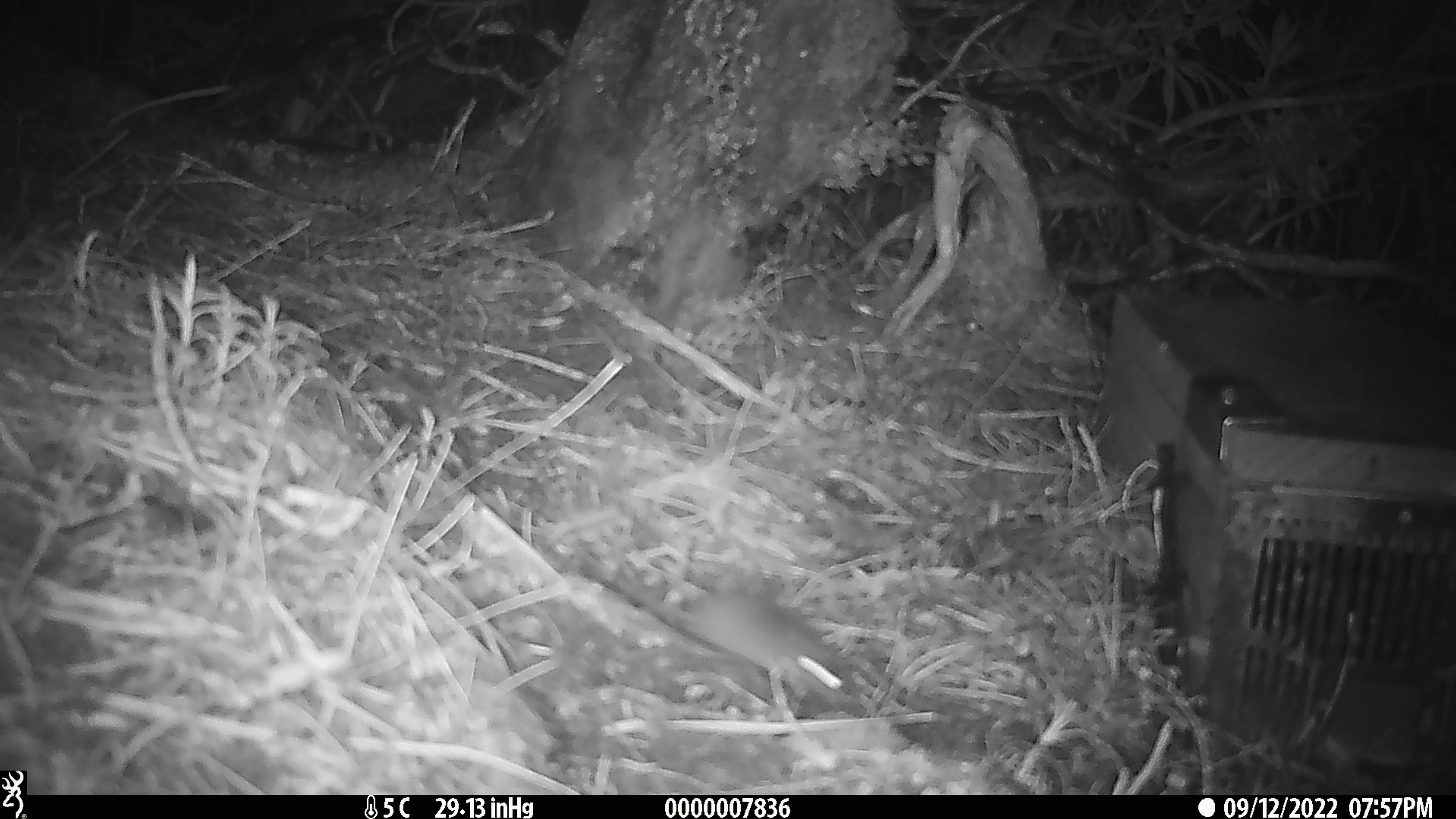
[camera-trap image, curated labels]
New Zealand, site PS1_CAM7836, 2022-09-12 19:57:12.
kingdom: Animalia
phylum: Chordata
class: Mammalia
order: Rodentia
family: Muridae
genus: Mus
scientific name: Mus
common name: mouse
Mouse (Mus).